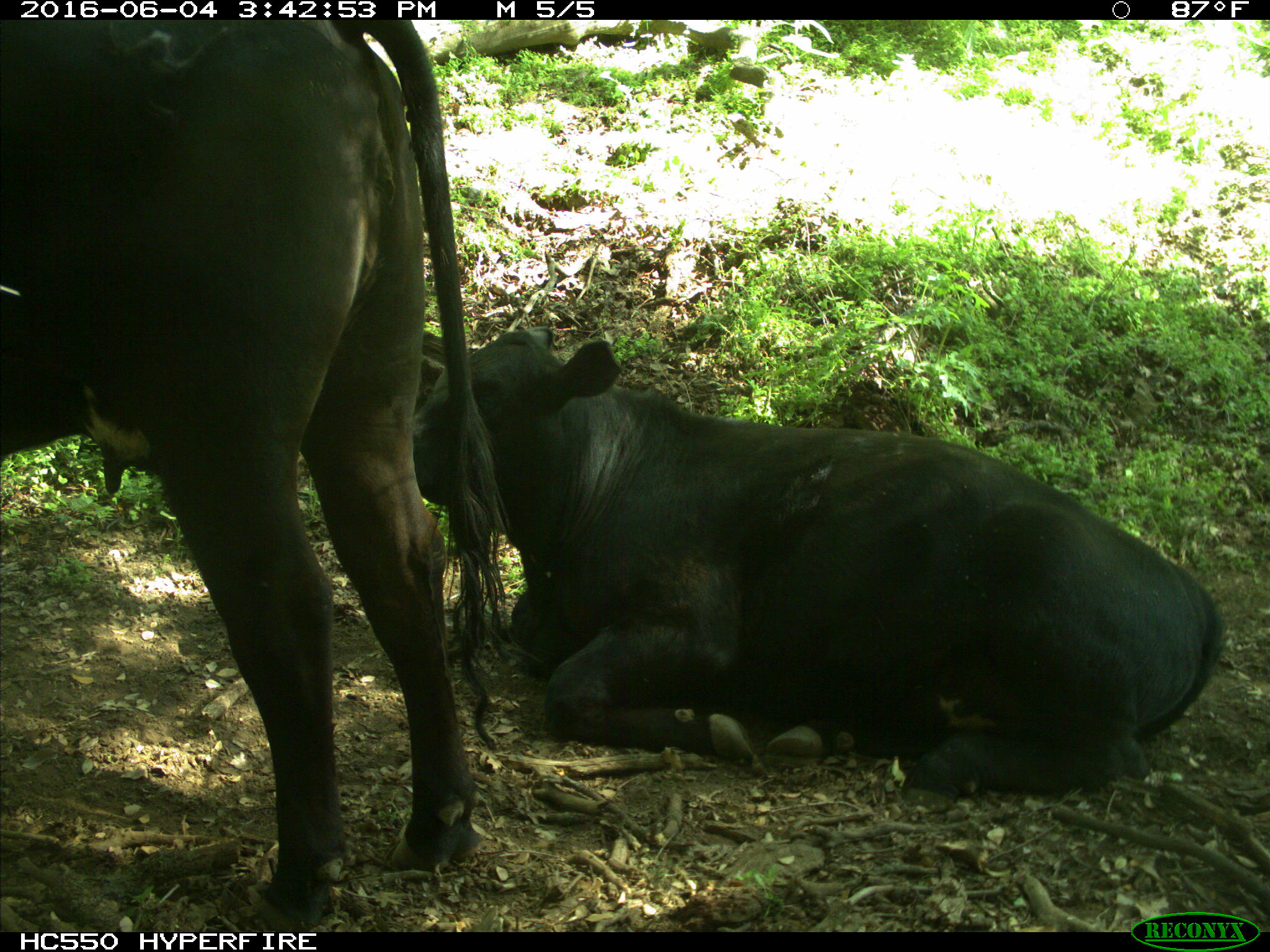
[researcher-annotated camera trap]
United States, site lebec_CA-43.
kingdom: Animalia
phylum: Chordata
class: Mammalia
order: Artiodactyla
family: Bovidae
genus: Bos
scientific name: Bos taurus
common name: domestic cow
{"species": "Bos taurus (domestic cow)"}